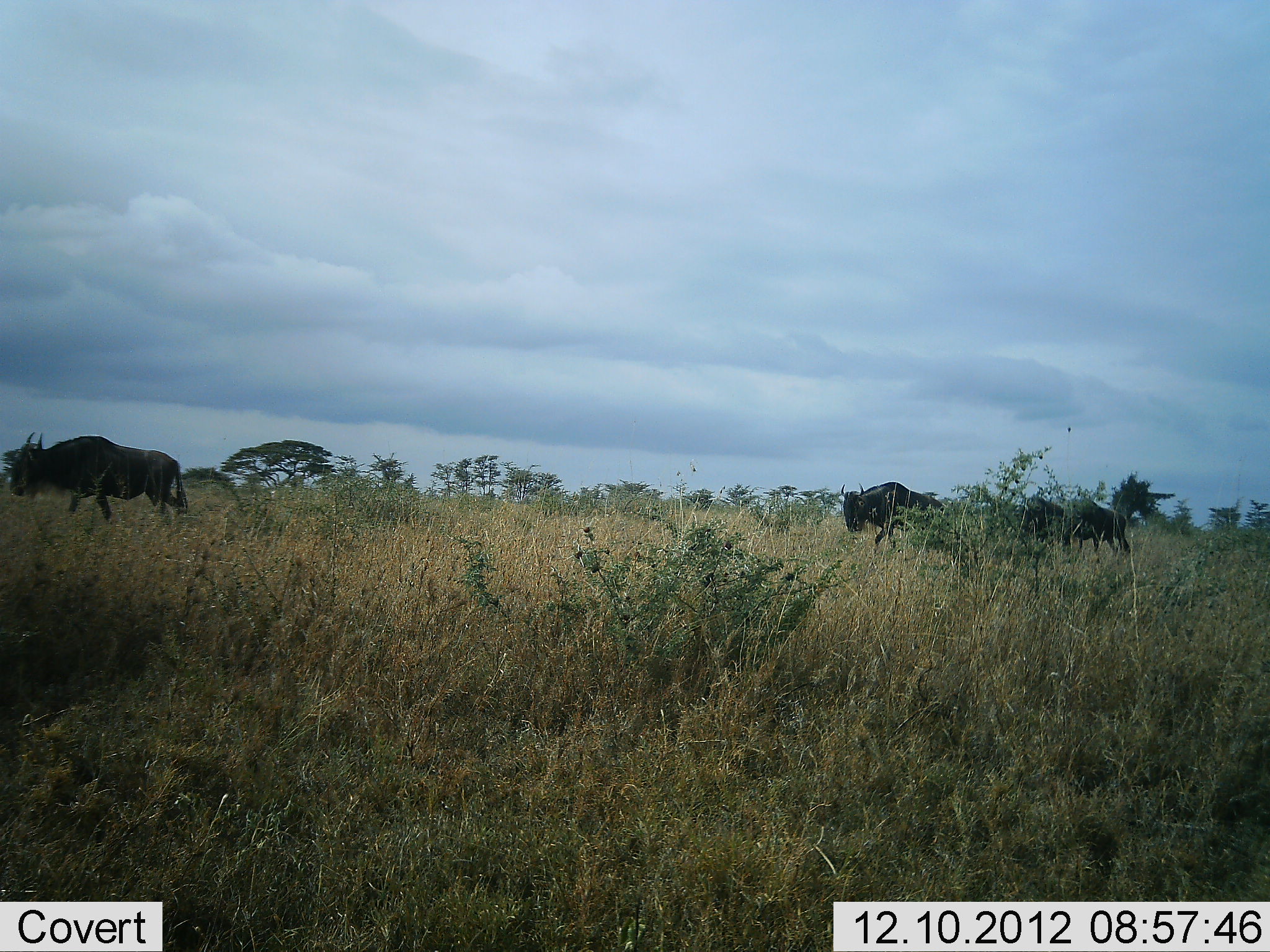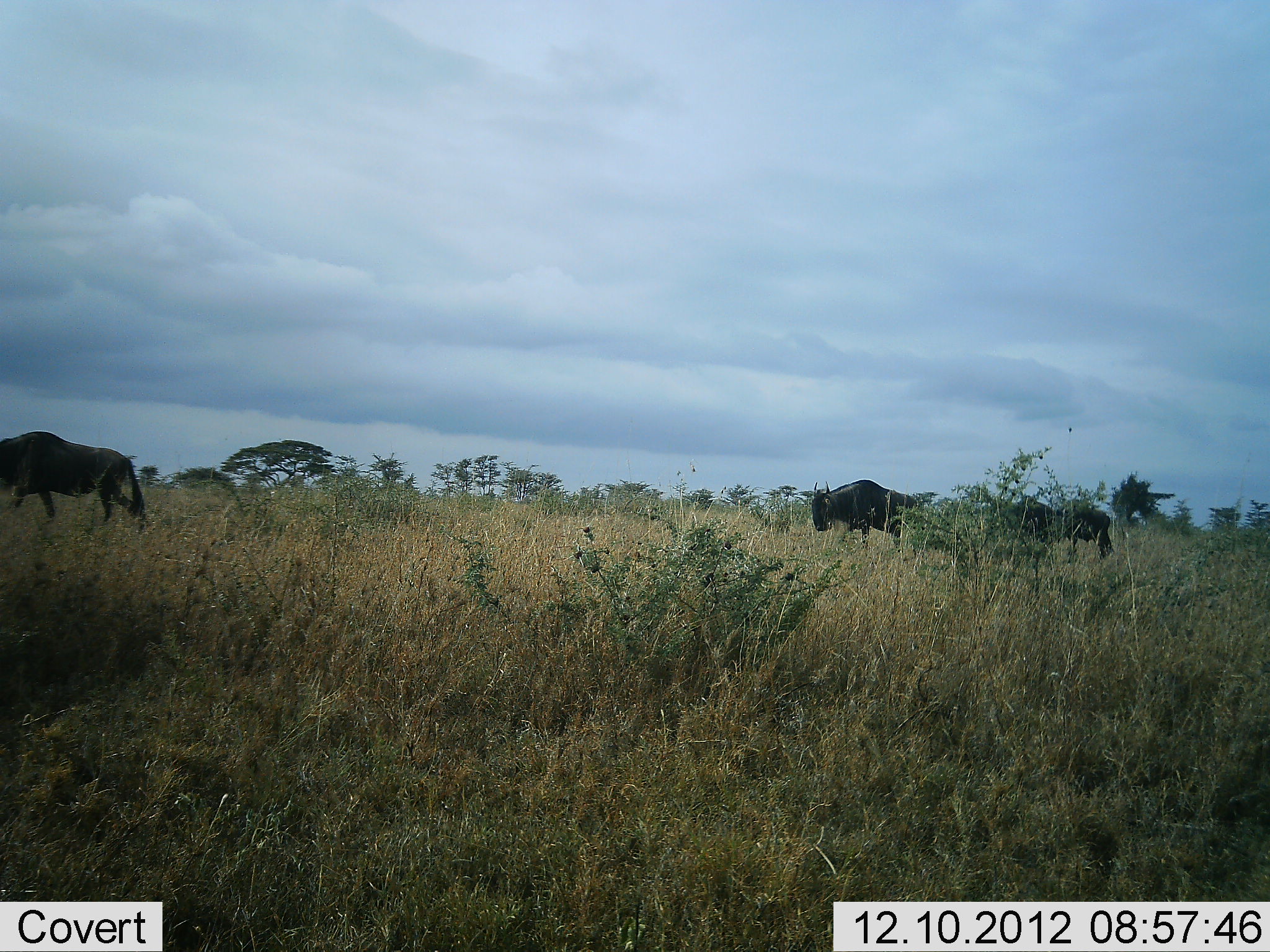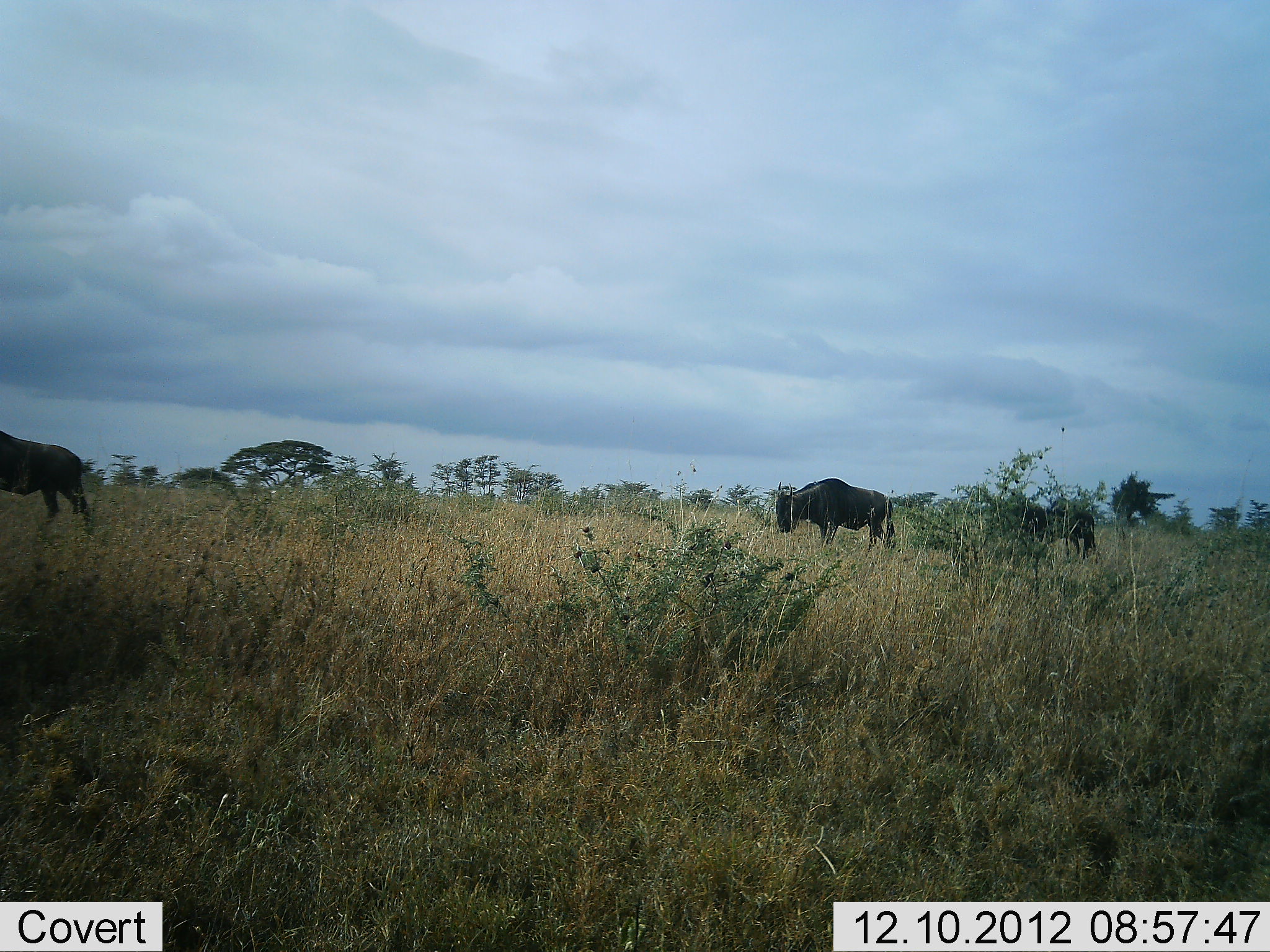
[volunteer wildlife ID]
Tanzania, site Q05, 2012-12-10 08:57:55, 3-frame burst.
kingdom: Animalia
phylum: Chordata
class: Mammalia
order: Artiodactyla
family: Bovidae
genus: Connochaetes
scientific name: Connochaetes taurinus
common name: blue wildebeest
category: wildebeest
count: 3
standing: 10%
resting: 0%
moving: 90%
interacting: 0%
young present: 0%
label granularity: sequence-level